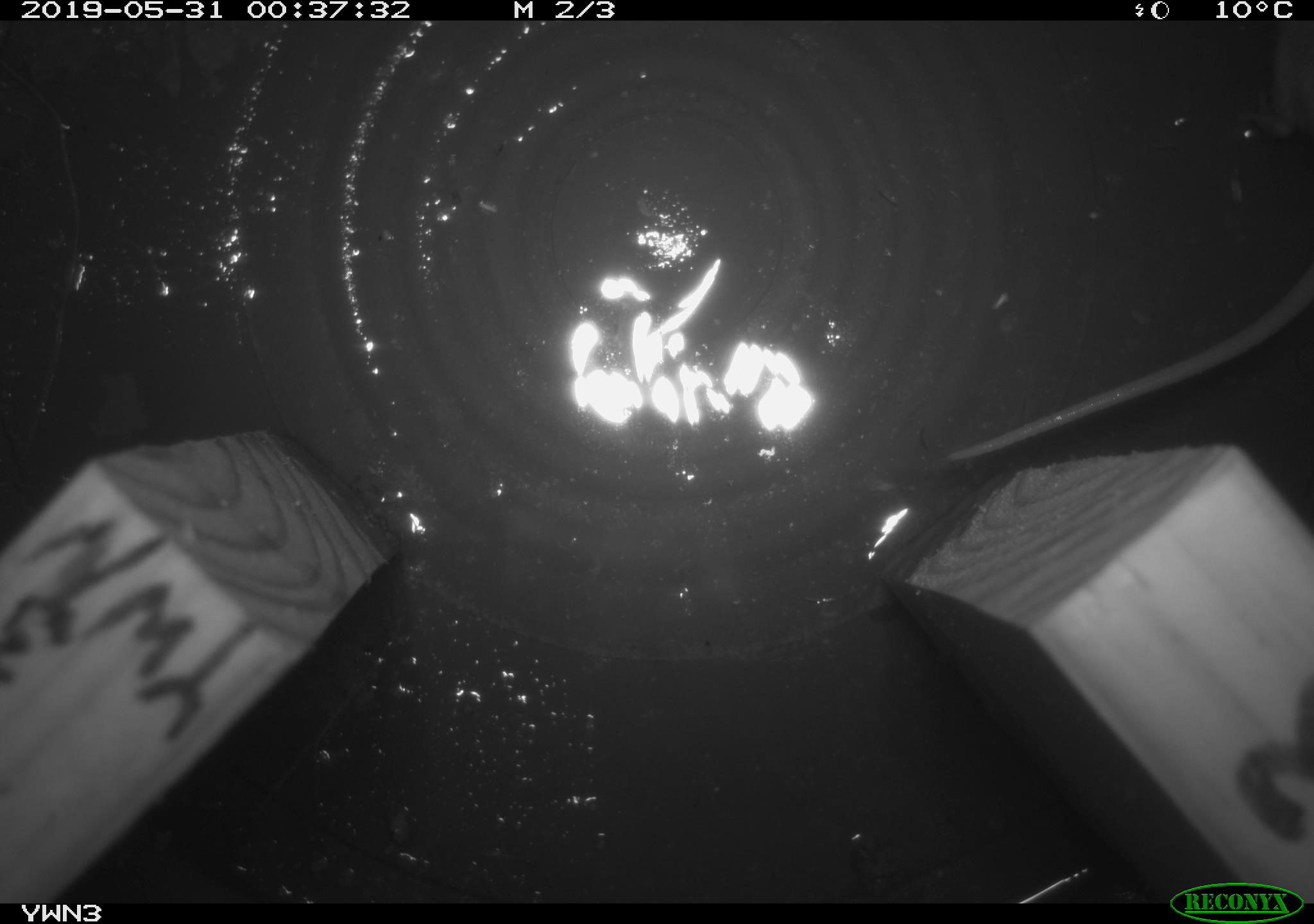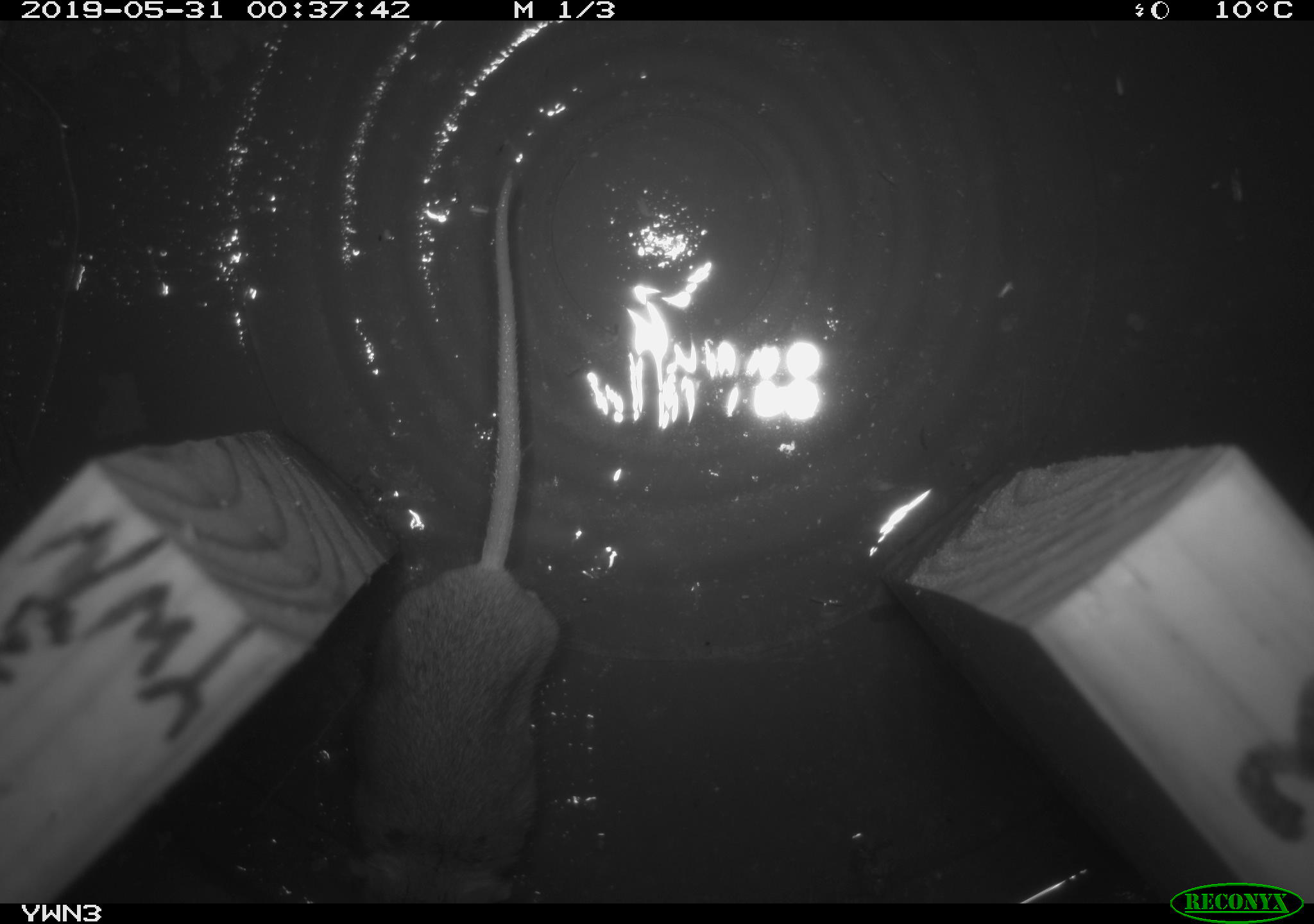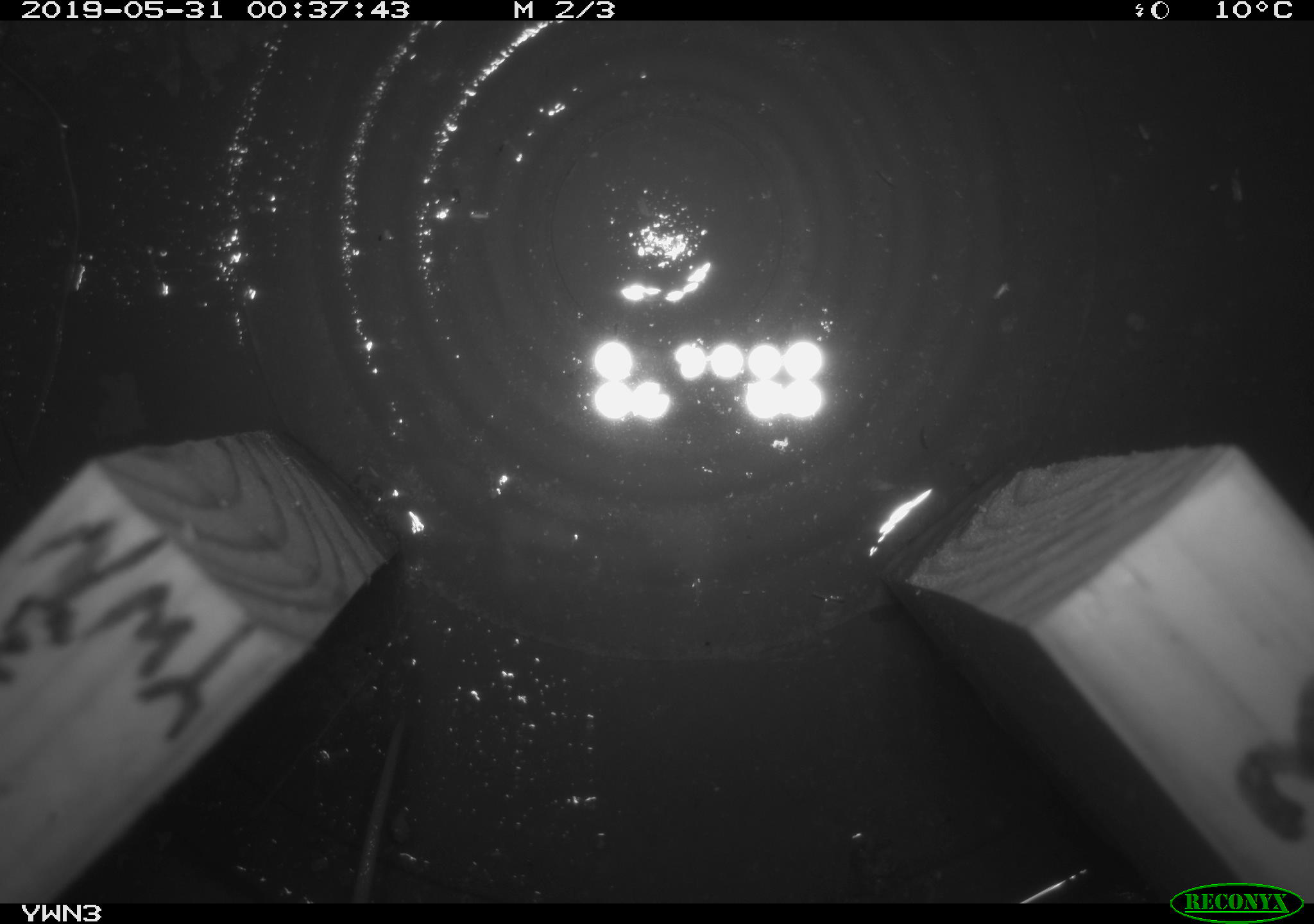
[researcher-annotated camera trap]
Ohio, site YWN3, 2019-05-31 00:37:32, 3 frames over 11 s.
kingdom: Animalia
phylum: Chordata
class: Mammalia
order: Rodentia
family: Cricetidae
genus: Peromyscus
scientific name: Peromyscus leucopus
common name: white-footed mouse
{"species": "white-footed mouse (Peromyscus leucopus)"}